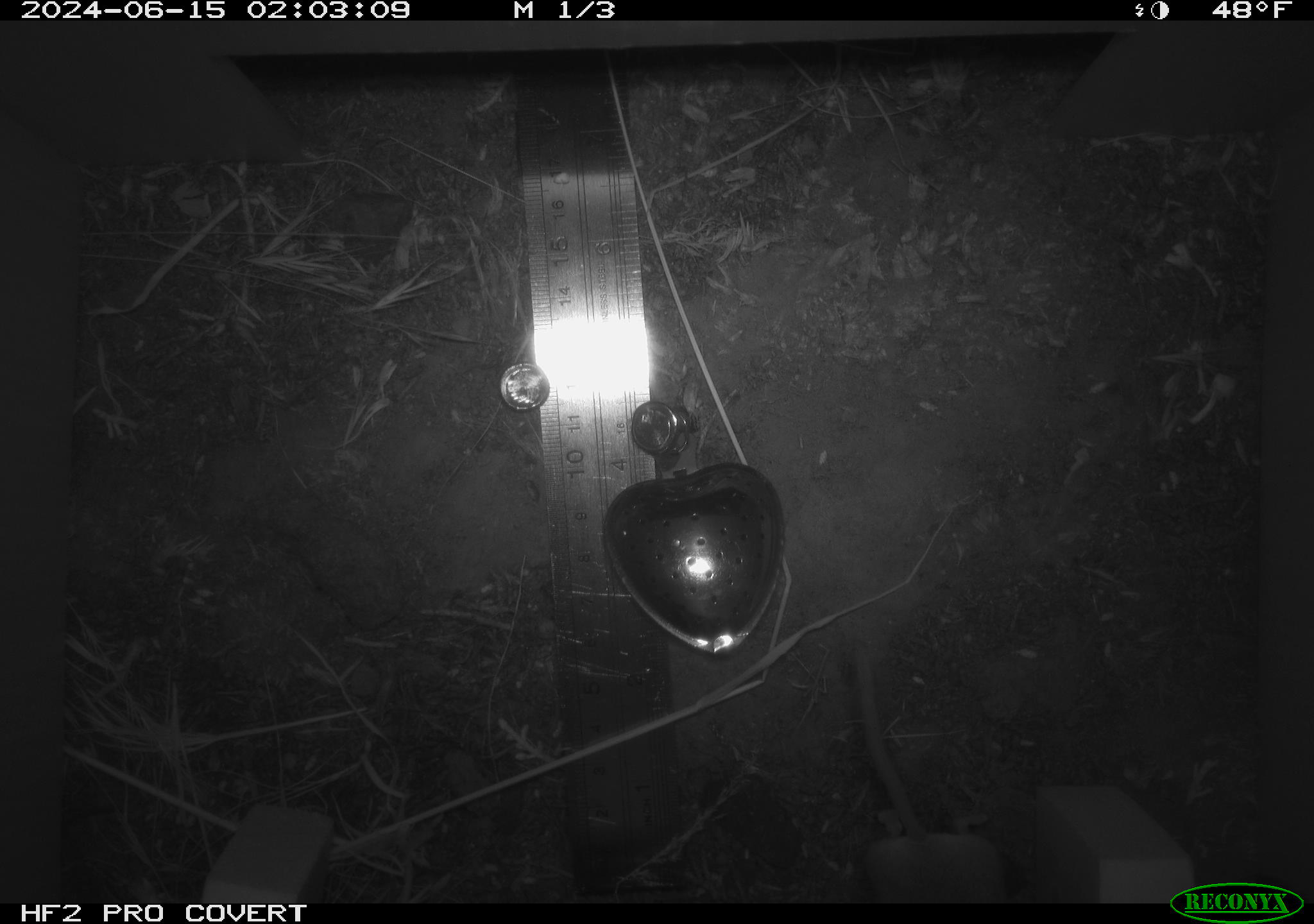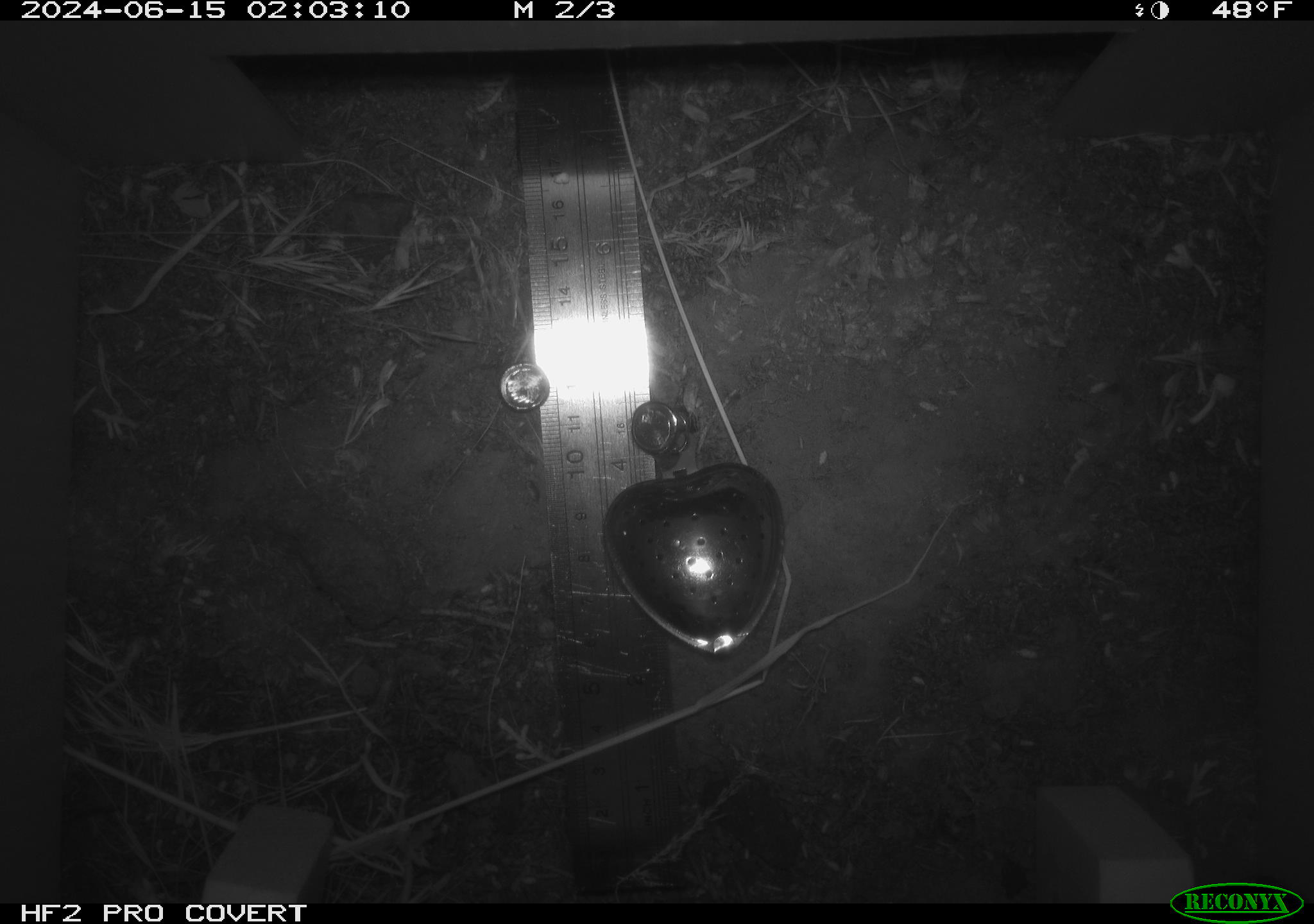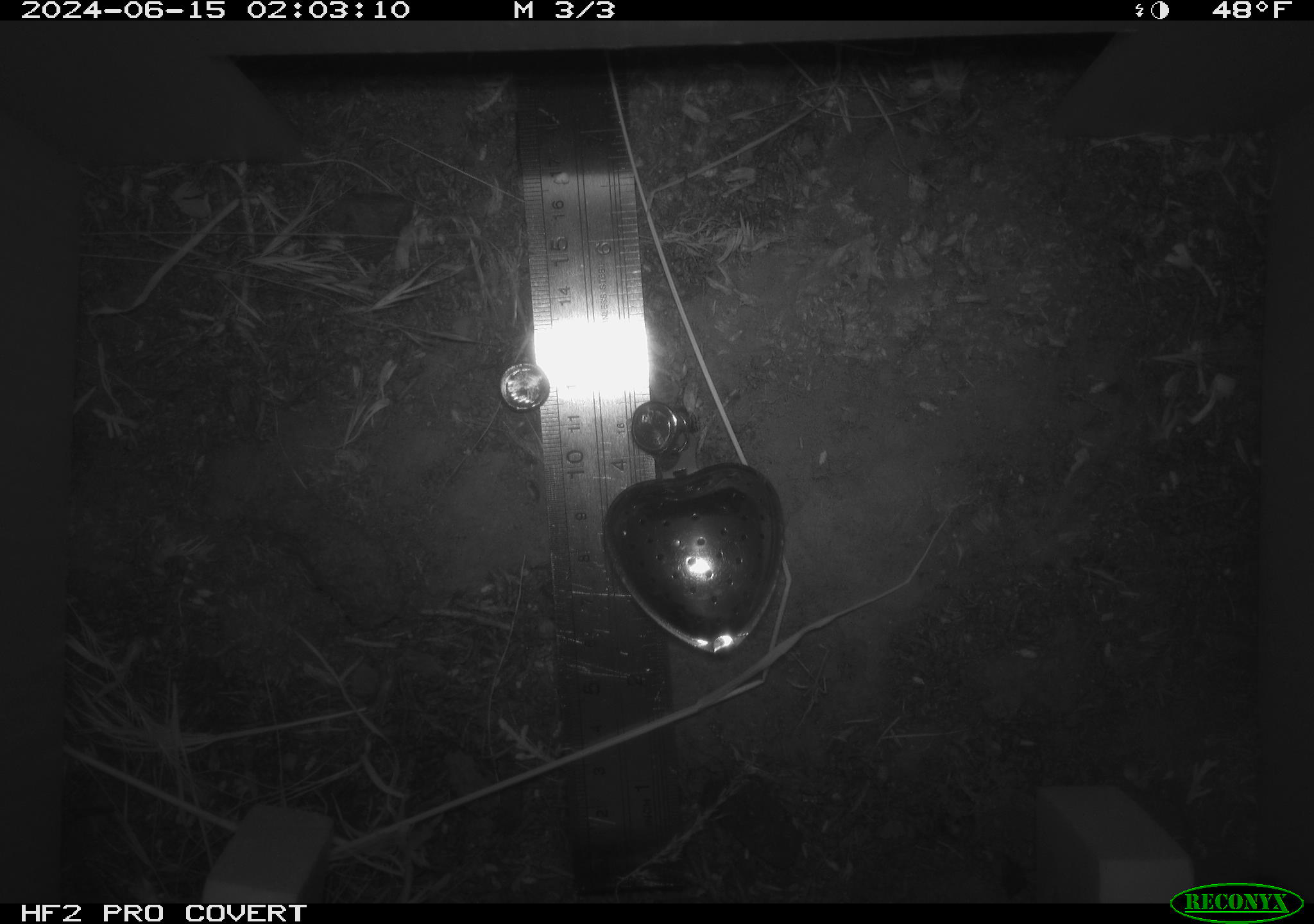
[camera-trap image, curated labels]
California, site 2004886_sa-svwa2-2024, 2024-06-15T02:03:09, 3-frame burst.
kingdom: Animalia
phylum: Chordata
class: Mammalia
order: Rodentia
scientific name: Rodentia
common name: mouse species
Mouse species (Rodentia).